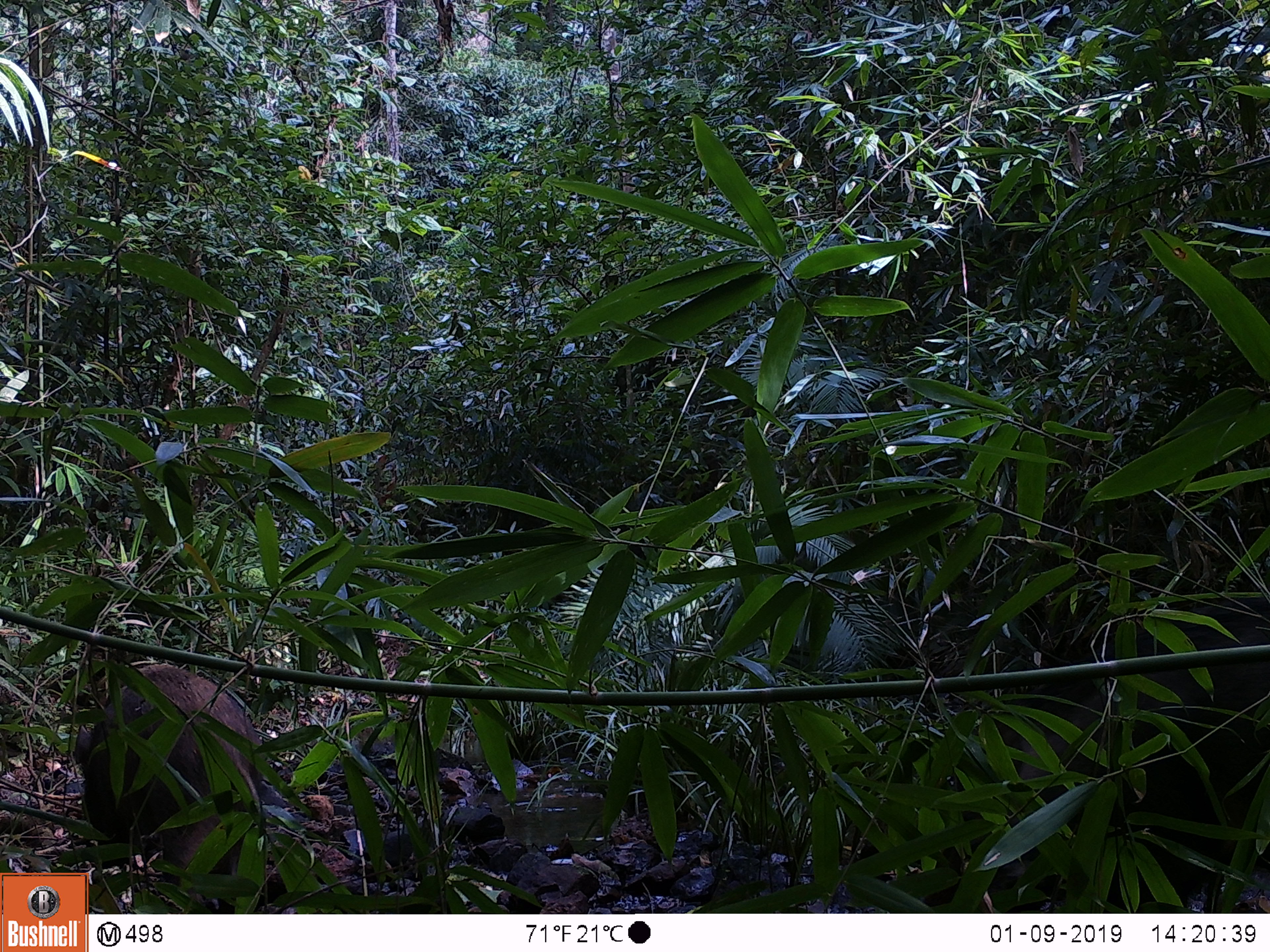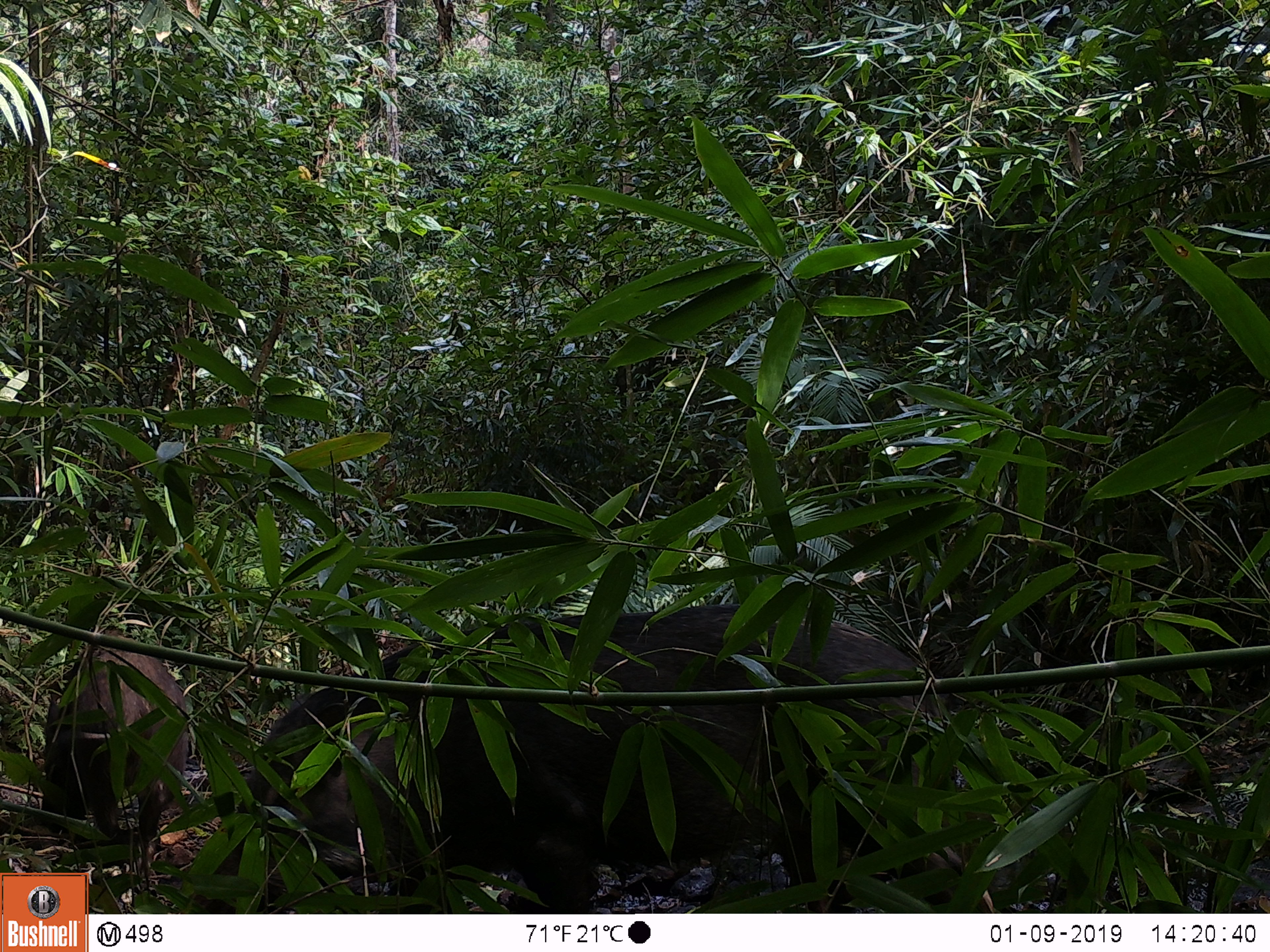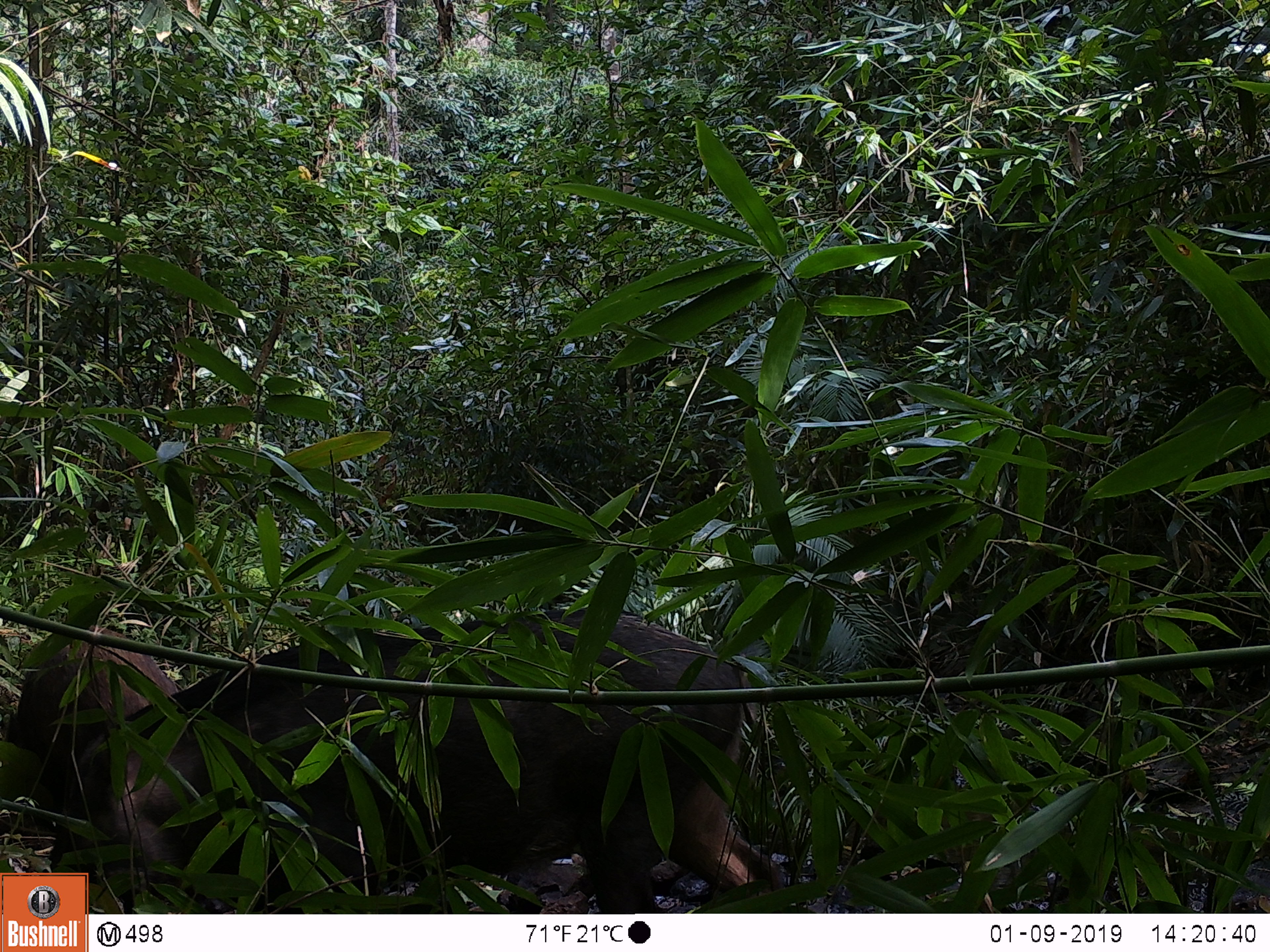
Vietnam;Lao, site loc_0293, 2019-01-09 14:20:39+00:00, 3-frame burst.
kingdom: Animalia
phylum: Chordata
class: Mammalia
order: Artiodactyla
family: Suidae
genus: Sus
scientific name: Sus scrofa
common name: eurasian wild pig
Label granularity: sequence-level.